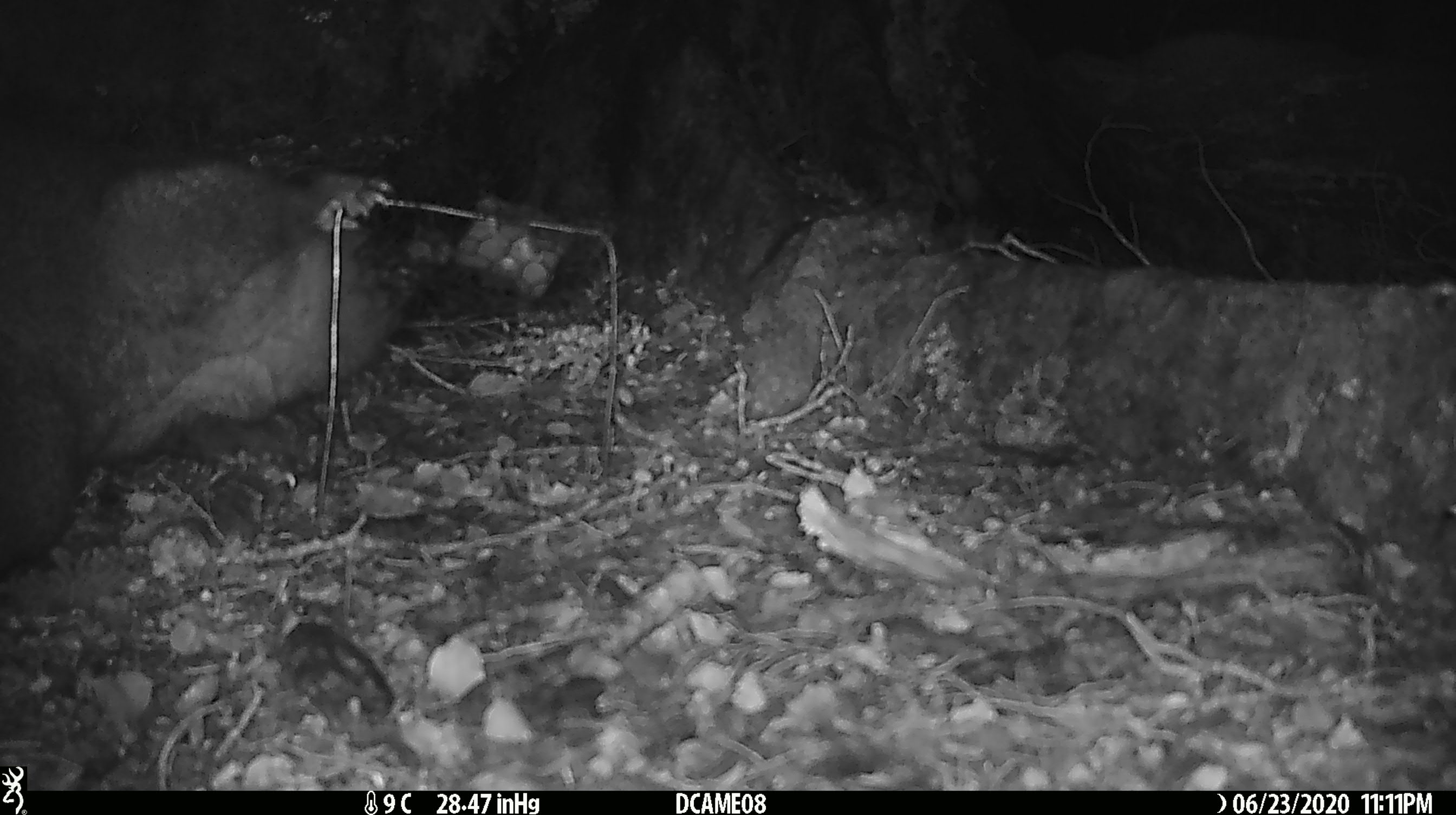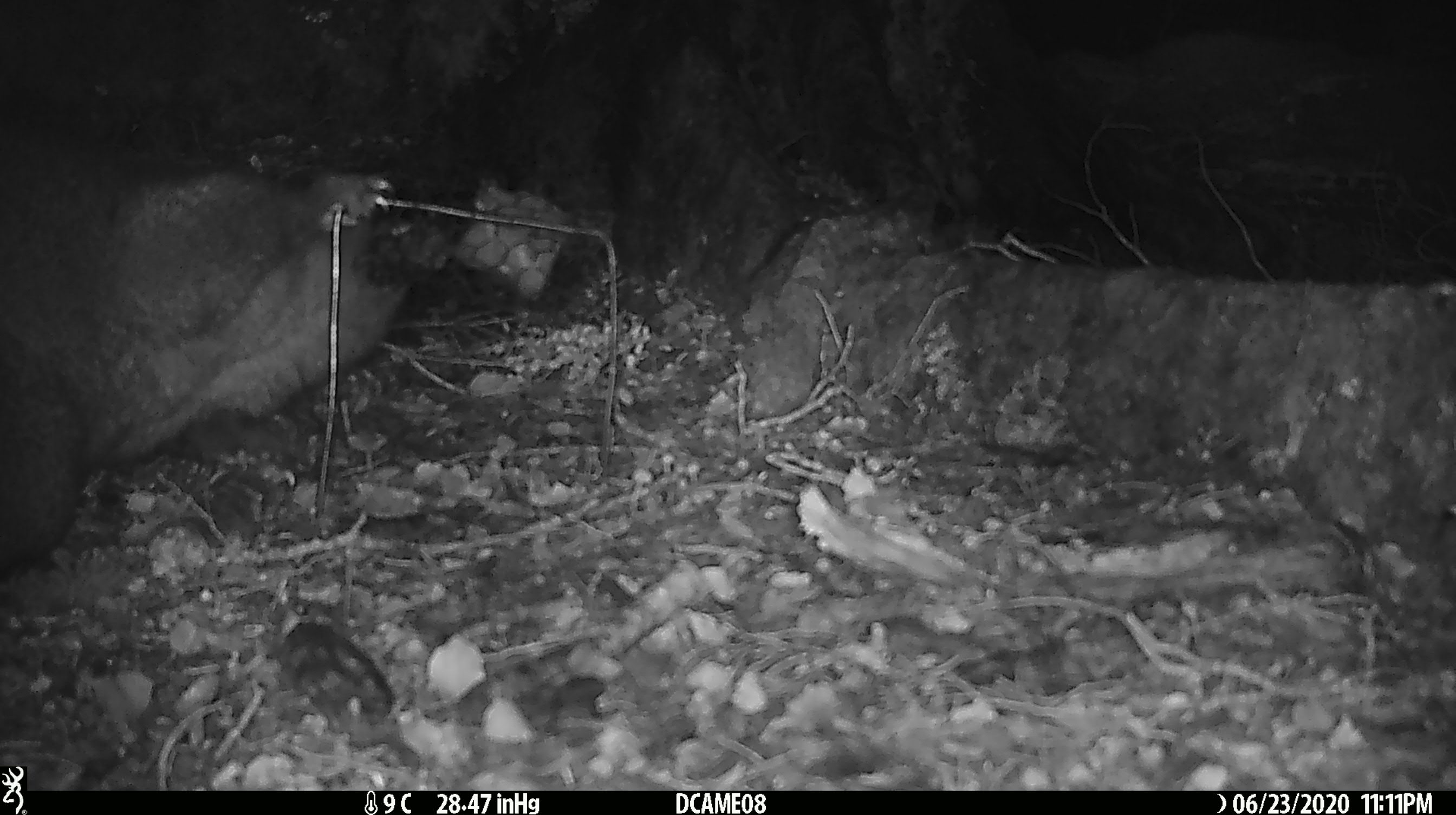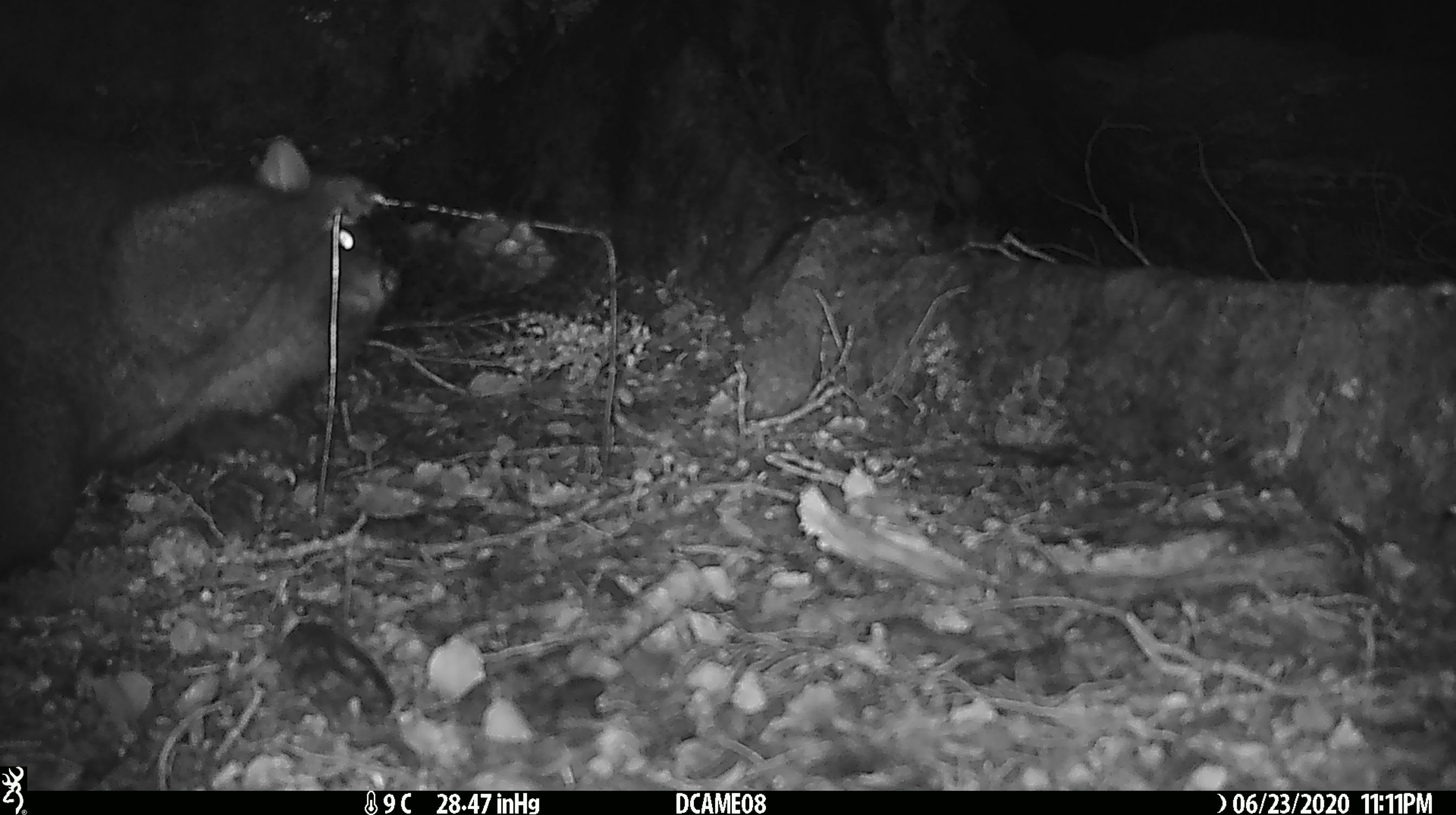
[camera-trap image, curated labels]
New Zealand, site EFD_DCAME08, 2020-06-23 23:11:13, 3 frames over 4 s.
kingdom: Animalia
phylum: Chordata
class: Mammalia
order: Diprotodontia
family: Phalangeridae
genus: Trichosurus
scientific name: Trichosurus vulpecula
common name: common brushtail possum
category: possum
Possum (common brushtail possum) (Trichosurus vulpecula).